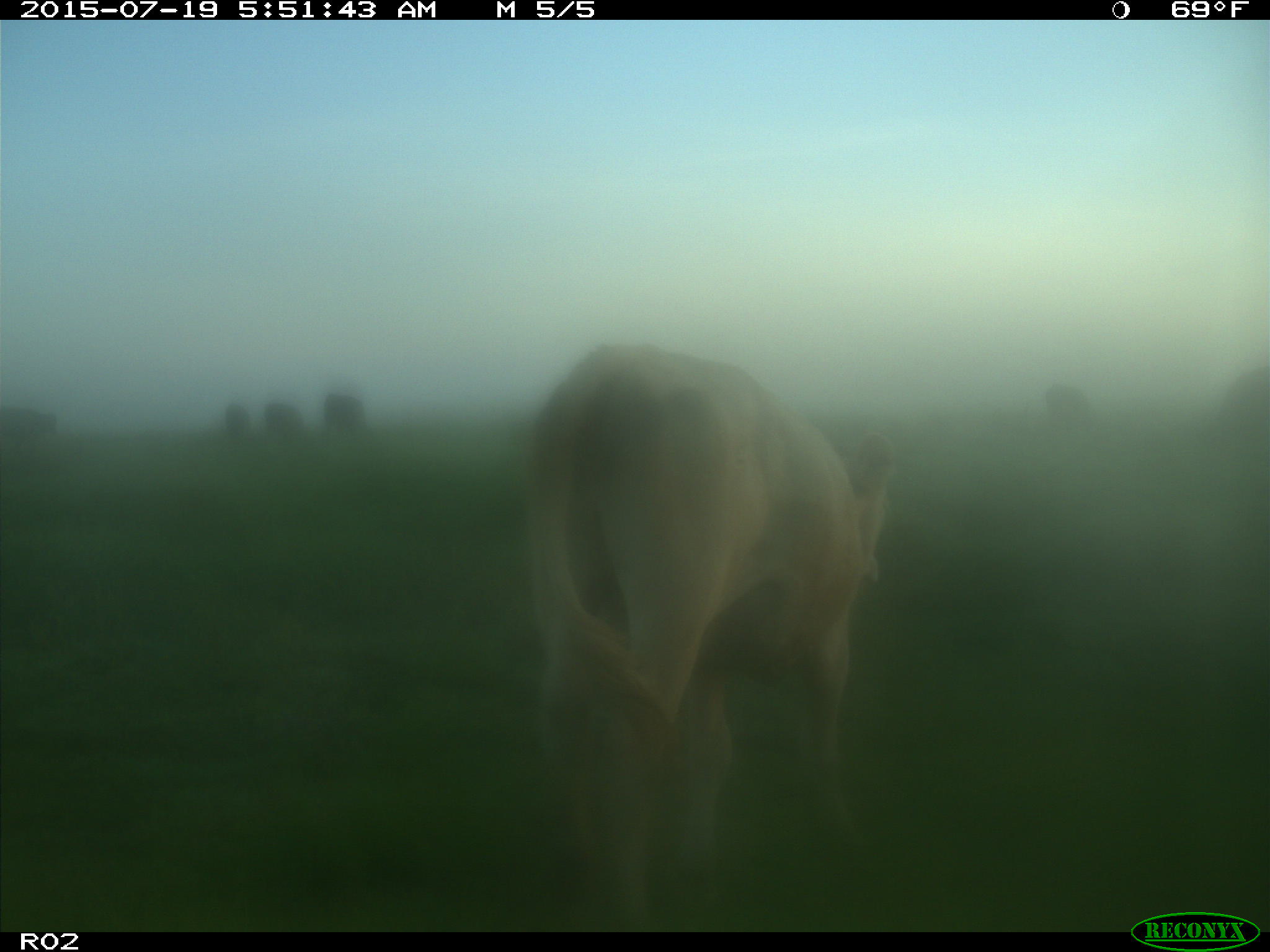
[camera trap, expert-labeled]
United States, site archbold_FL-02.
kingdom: Animalia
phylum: Chordata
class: Mammalia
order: Artiodactyla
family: Bovidae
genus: Bos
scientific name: Bos taurus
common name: domestic cow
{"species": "Bos taurus (domestic cow)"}